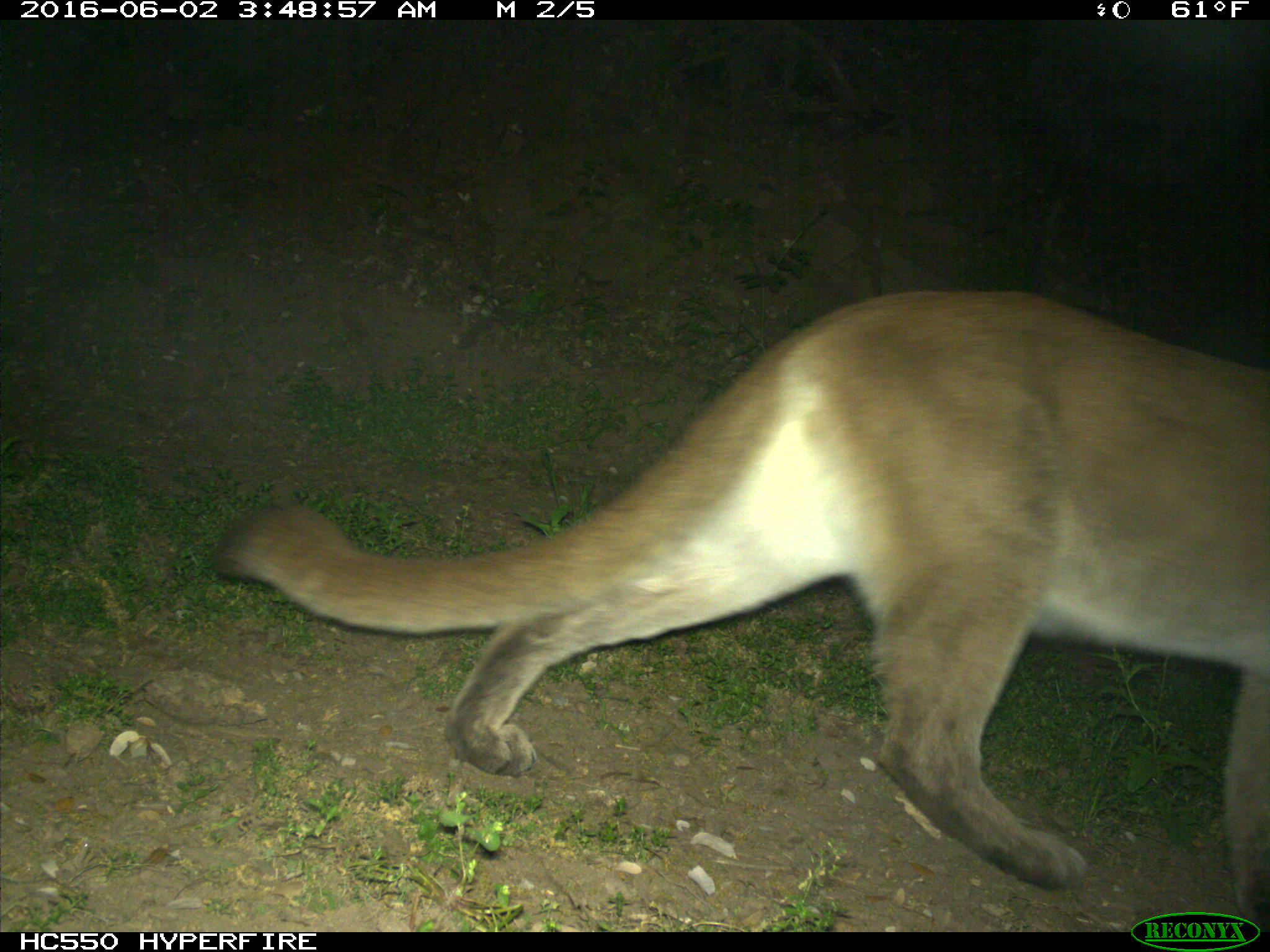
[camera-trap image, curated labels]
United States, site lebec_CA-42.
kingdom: Animalia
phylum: Chordata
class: Mammalia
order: Carnivora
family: Felidae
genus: Puma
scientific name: Puma concolor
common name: mountain lion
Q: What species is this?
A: Puma concolor (mountain lion).